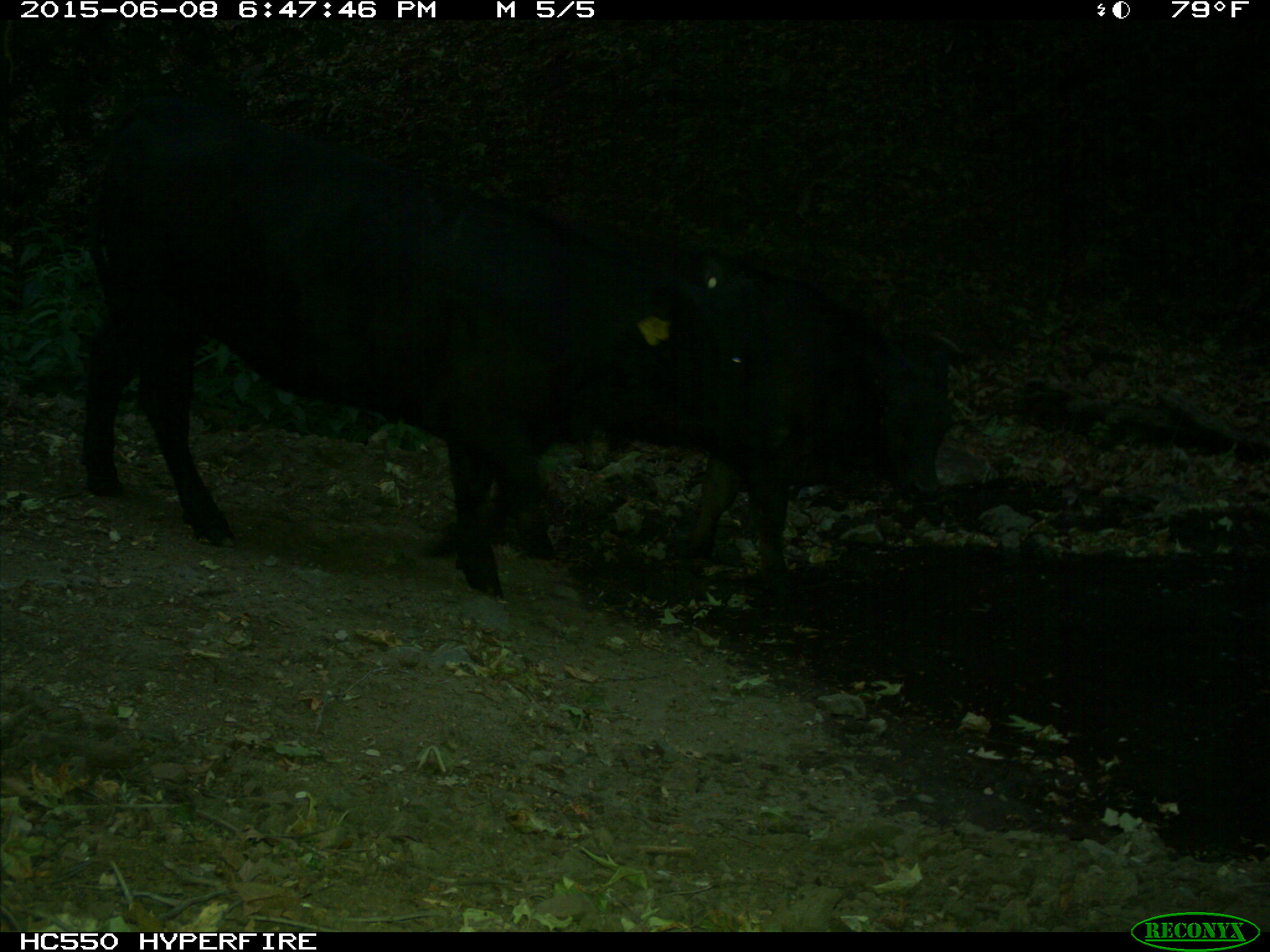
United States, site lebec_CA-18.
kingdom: Animalia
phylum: Chordata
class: Mammalia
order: Artiodactyla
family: Bovidae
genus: Bos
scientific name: Bos taurus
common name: domestic cow